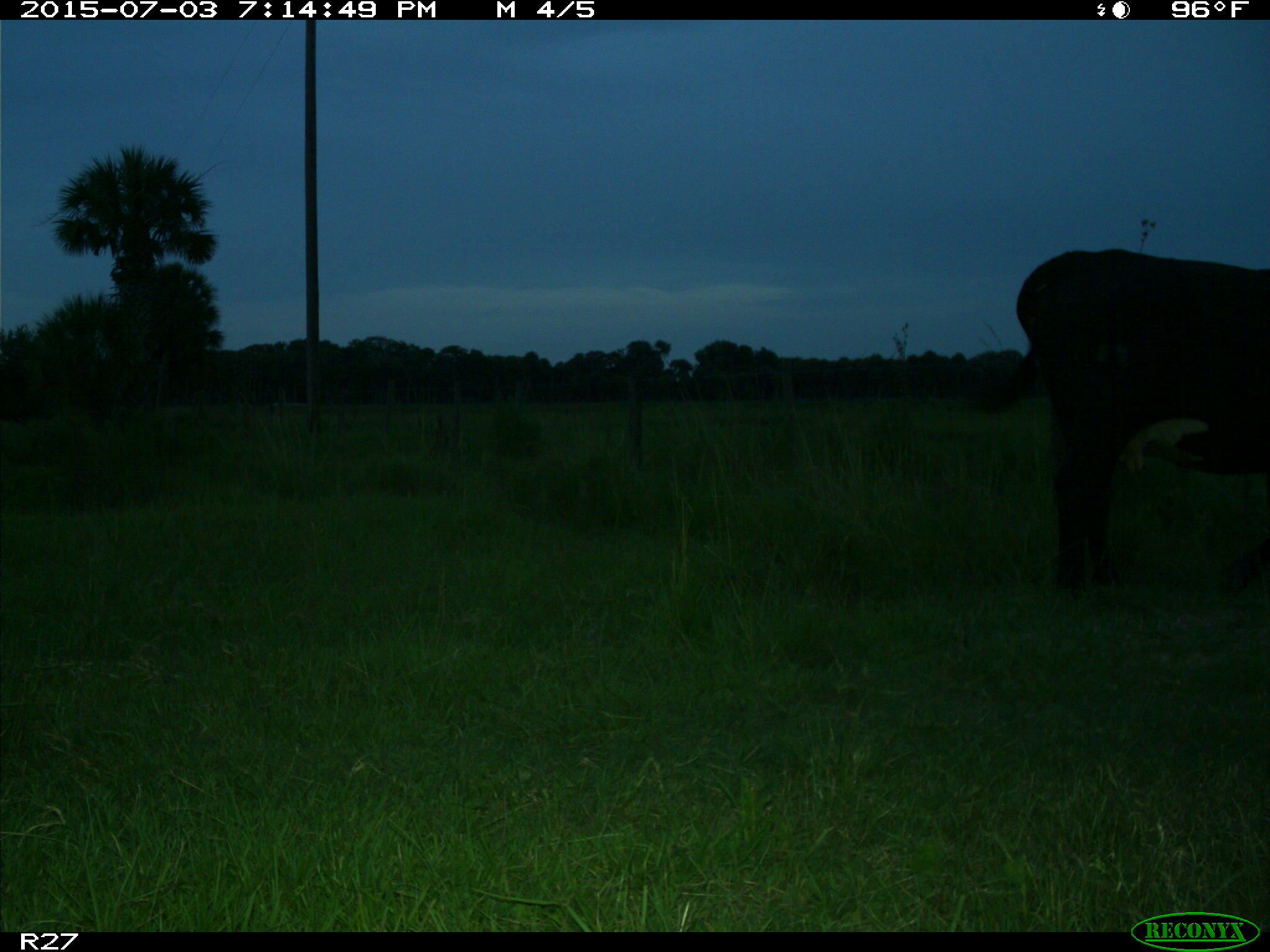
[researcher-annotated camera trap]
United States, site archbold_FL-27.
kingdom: Animalia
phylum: Chordata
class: Mammalia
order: Artiodactyla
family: Bovidae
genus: Bos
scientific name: Bos taurus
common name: domestic cow